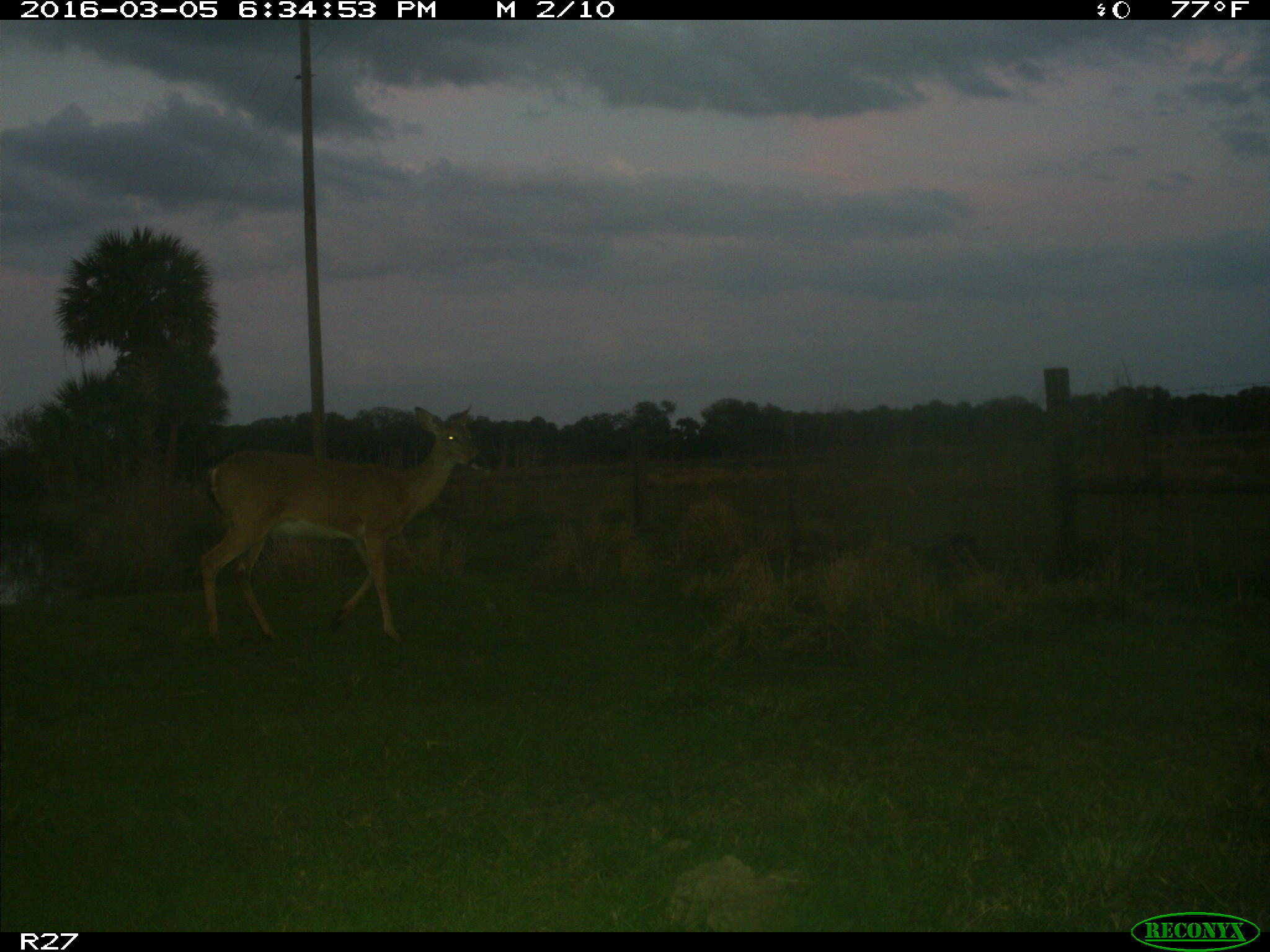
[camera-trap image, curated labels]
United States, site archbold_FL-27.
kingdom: Animalia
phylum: Chordata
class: Mammalia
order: Artiodactyla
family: Cervidae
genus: Odocoileus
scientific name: Odocoileus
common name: deer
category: unidentified deer